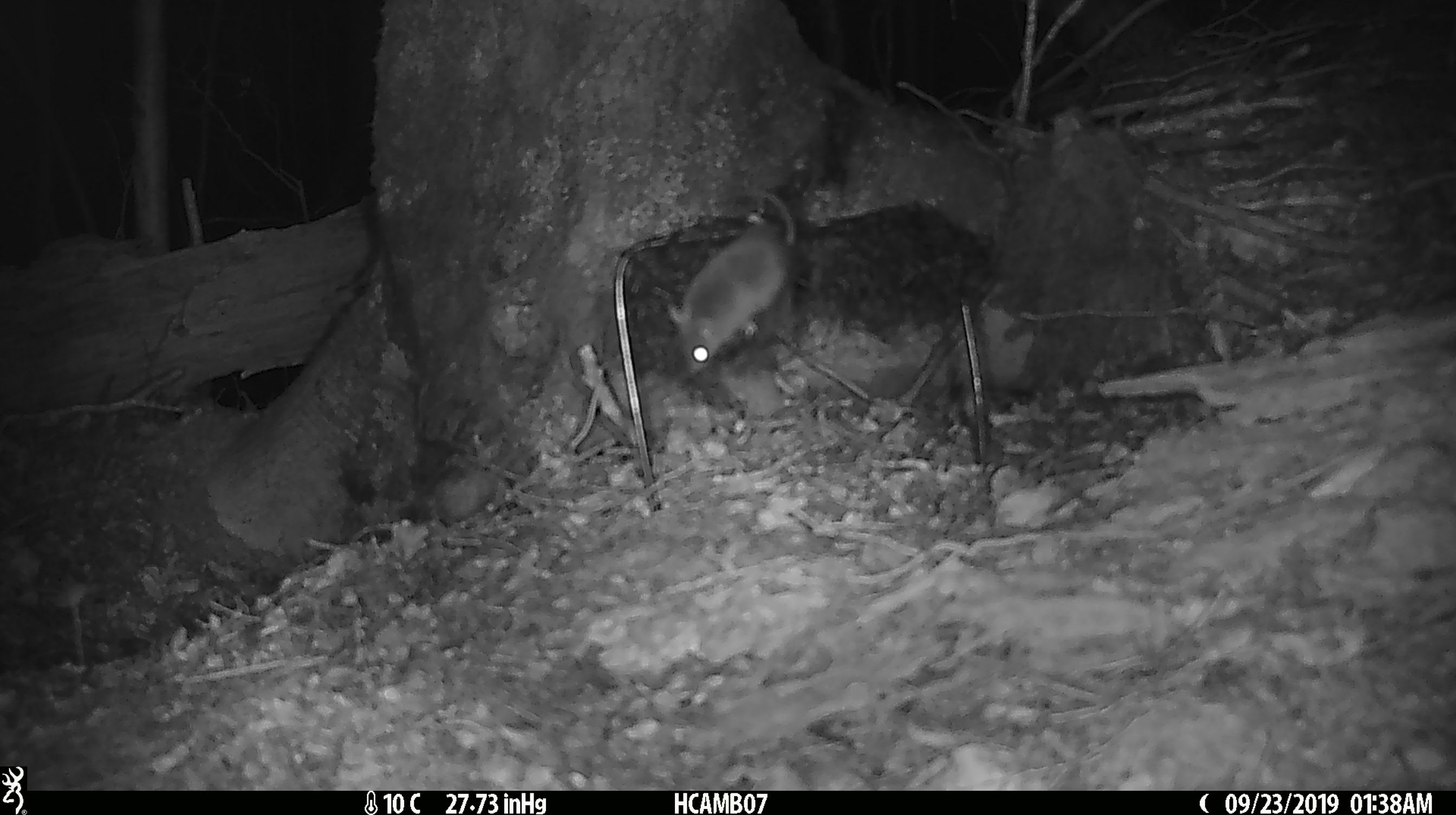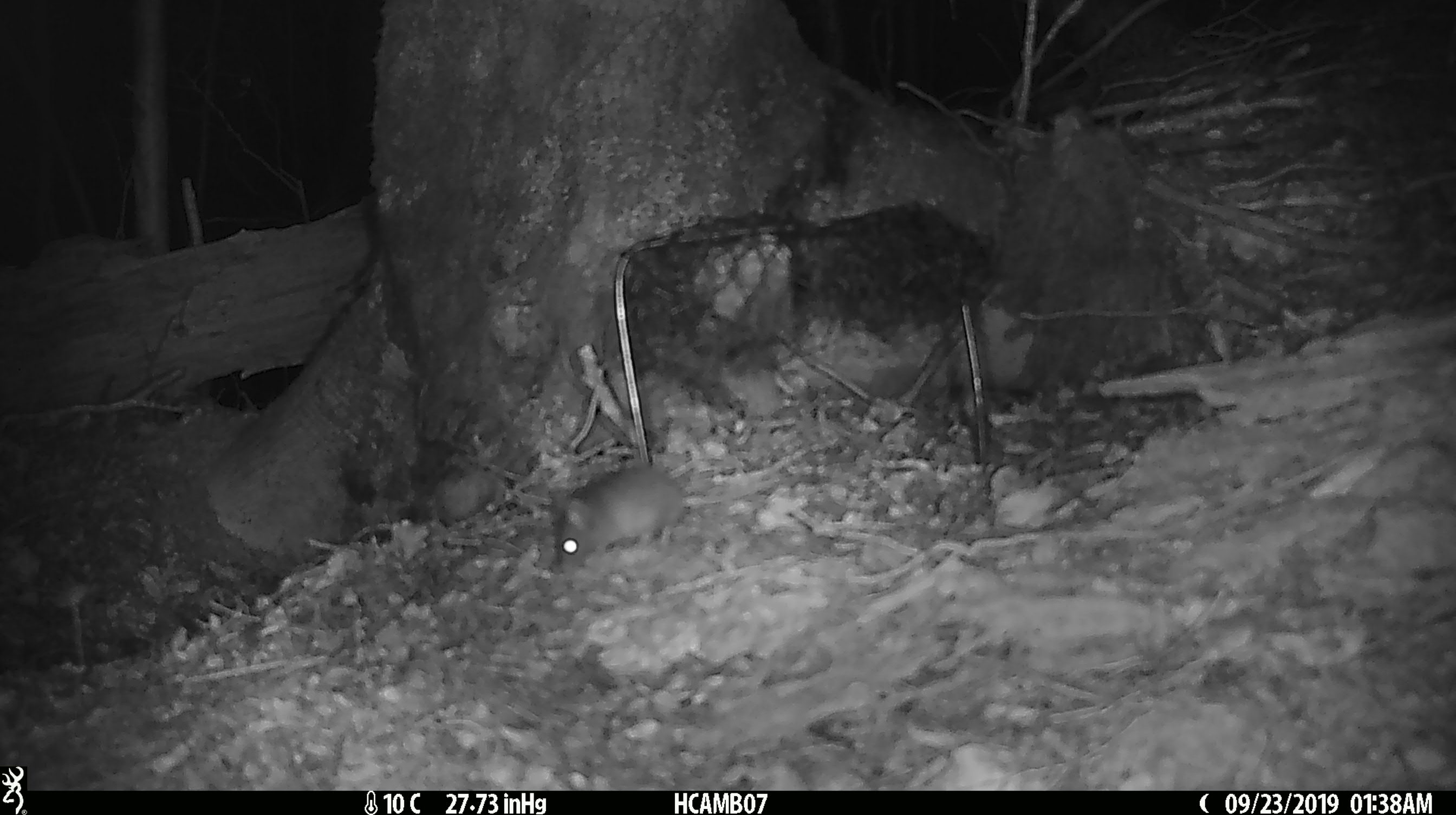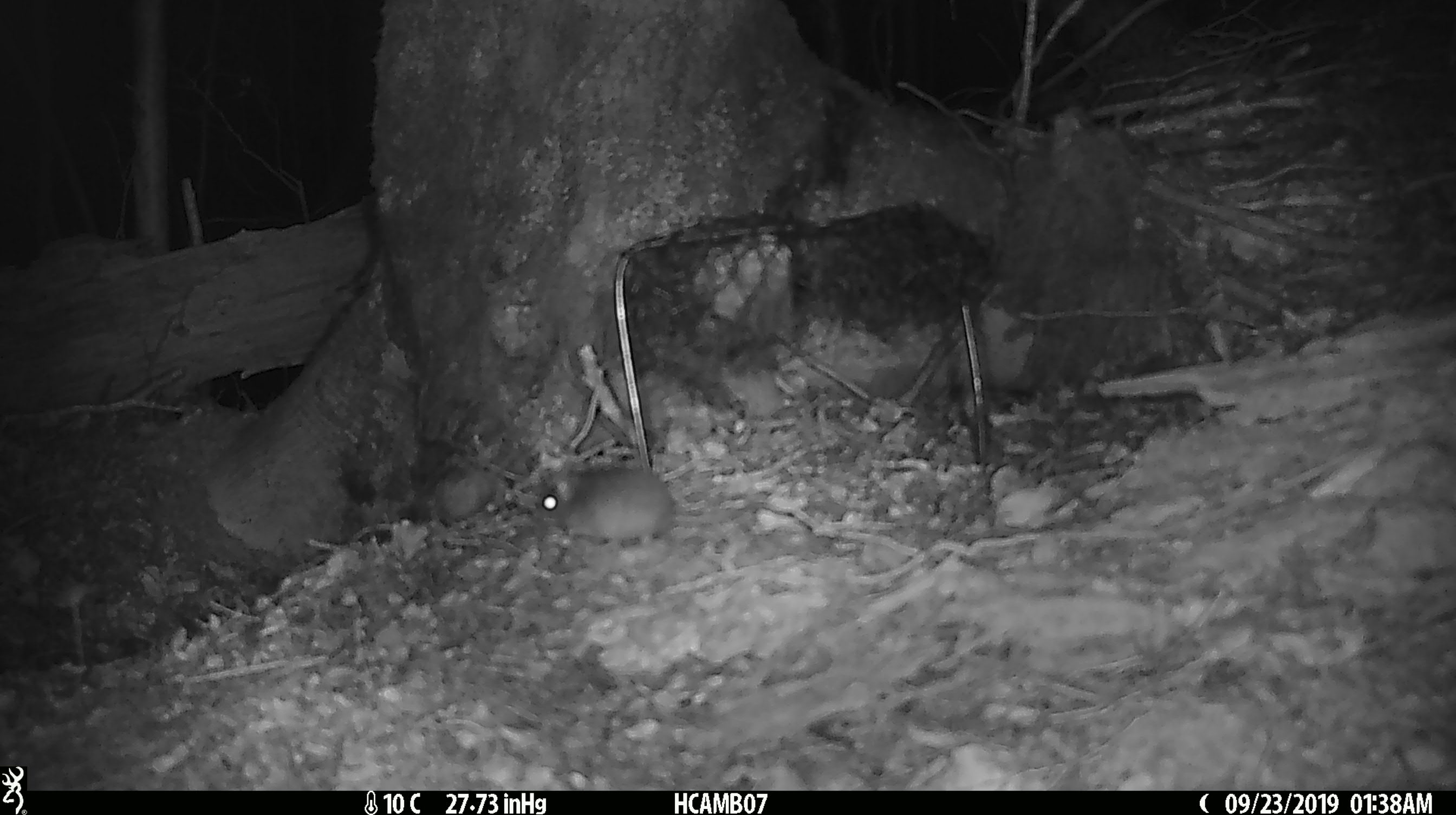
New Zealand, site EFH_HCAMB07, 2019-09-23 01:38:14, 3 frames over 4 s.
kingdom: Animalia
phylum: Chordata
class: Mammalia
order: Rodentia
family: Muridae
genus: Mus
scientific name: Mus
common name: mouse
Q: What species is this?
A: Mouse (Mus).